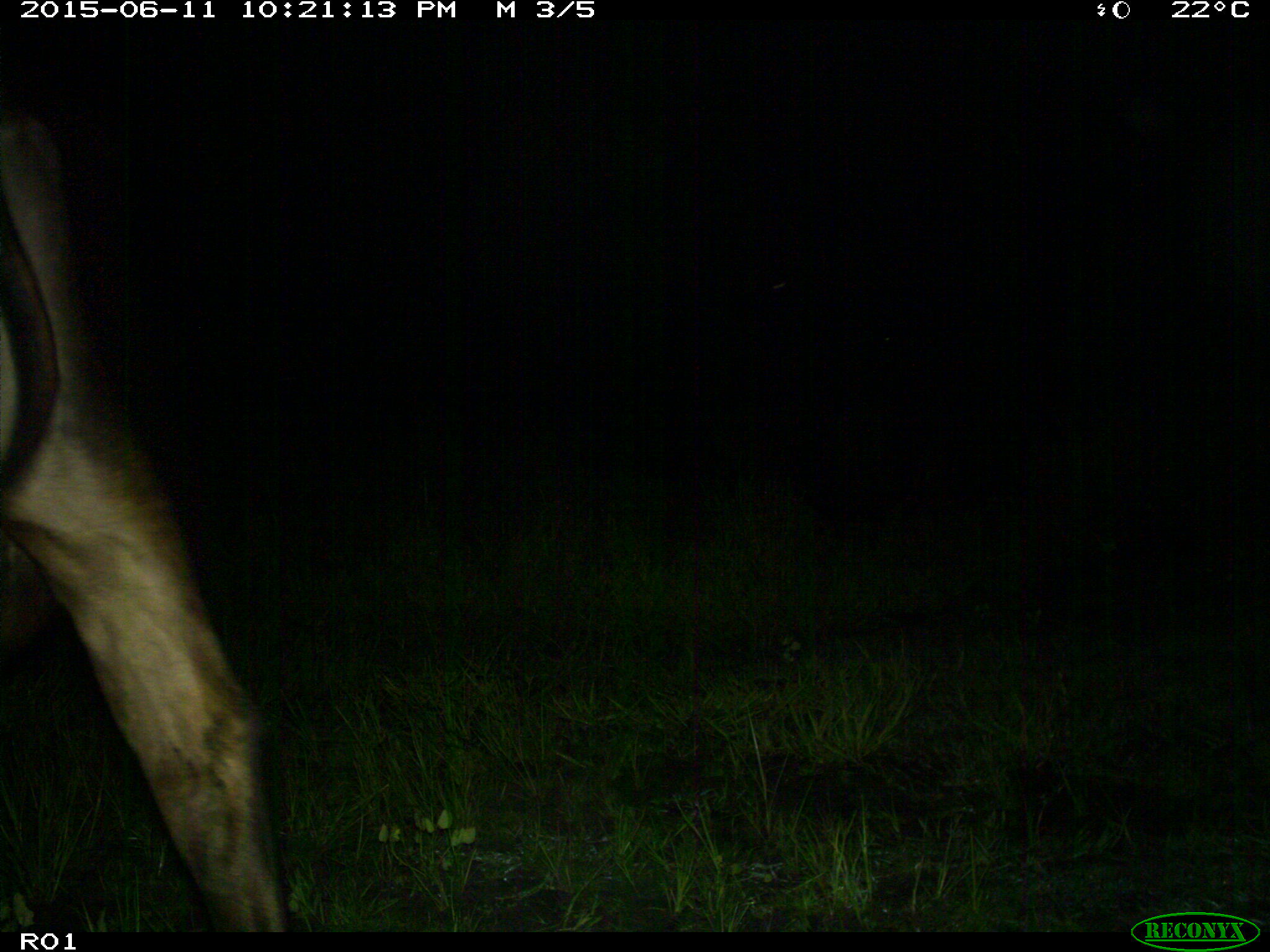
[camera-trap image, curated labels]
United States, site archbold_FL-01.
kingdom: Animalia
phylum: Chordata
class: Mammalia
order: Artiodactyla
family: Bovidae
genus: Bos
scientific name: Bos taurus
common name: domestic cow